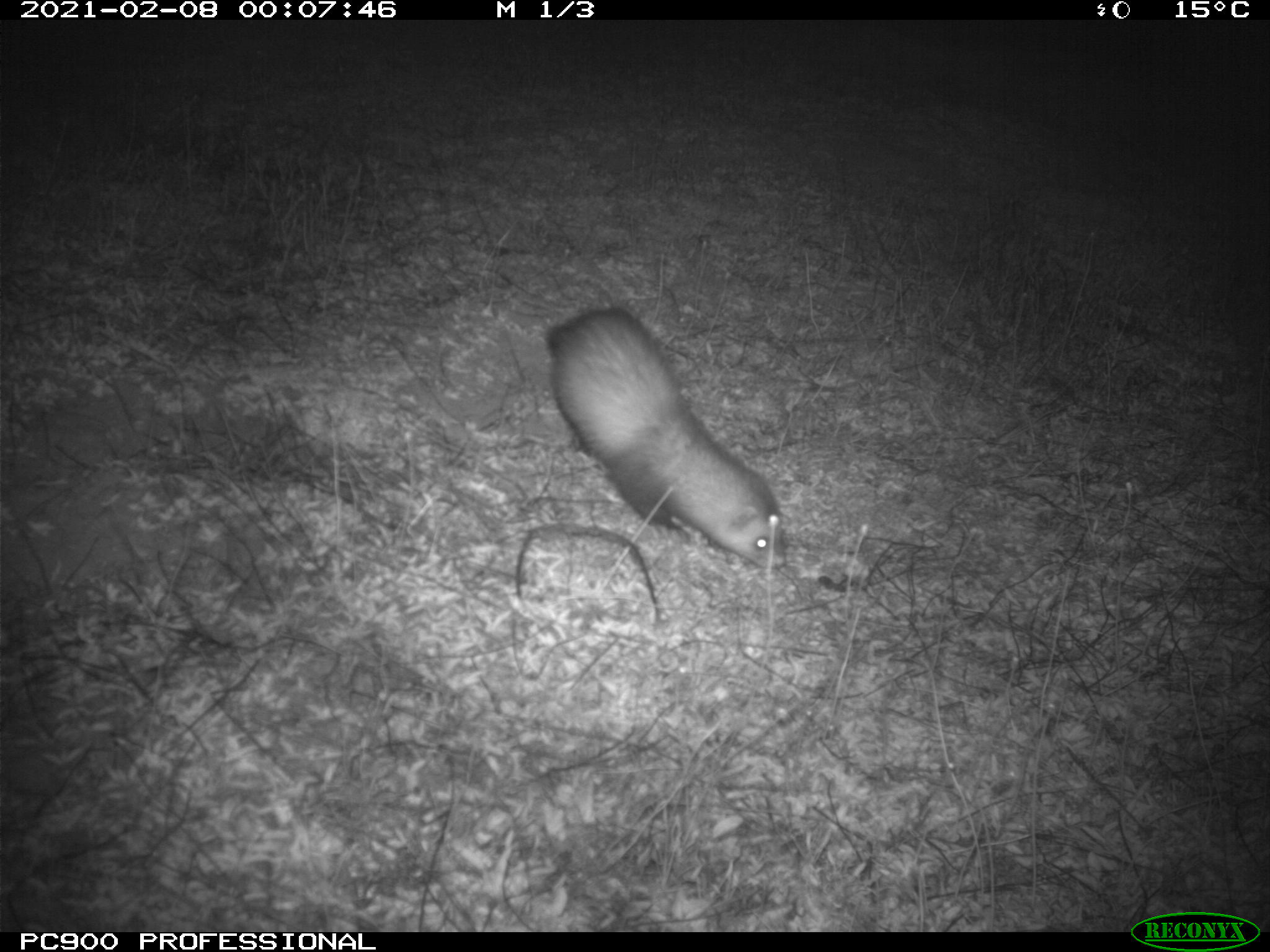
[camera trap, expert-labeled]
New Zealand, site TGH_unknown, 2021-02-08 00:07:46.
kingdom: Animalia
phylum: Chordata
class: Mammalia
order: Carnivora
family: Mustelidae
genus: Mustela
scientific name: Mustela furo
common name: ferret